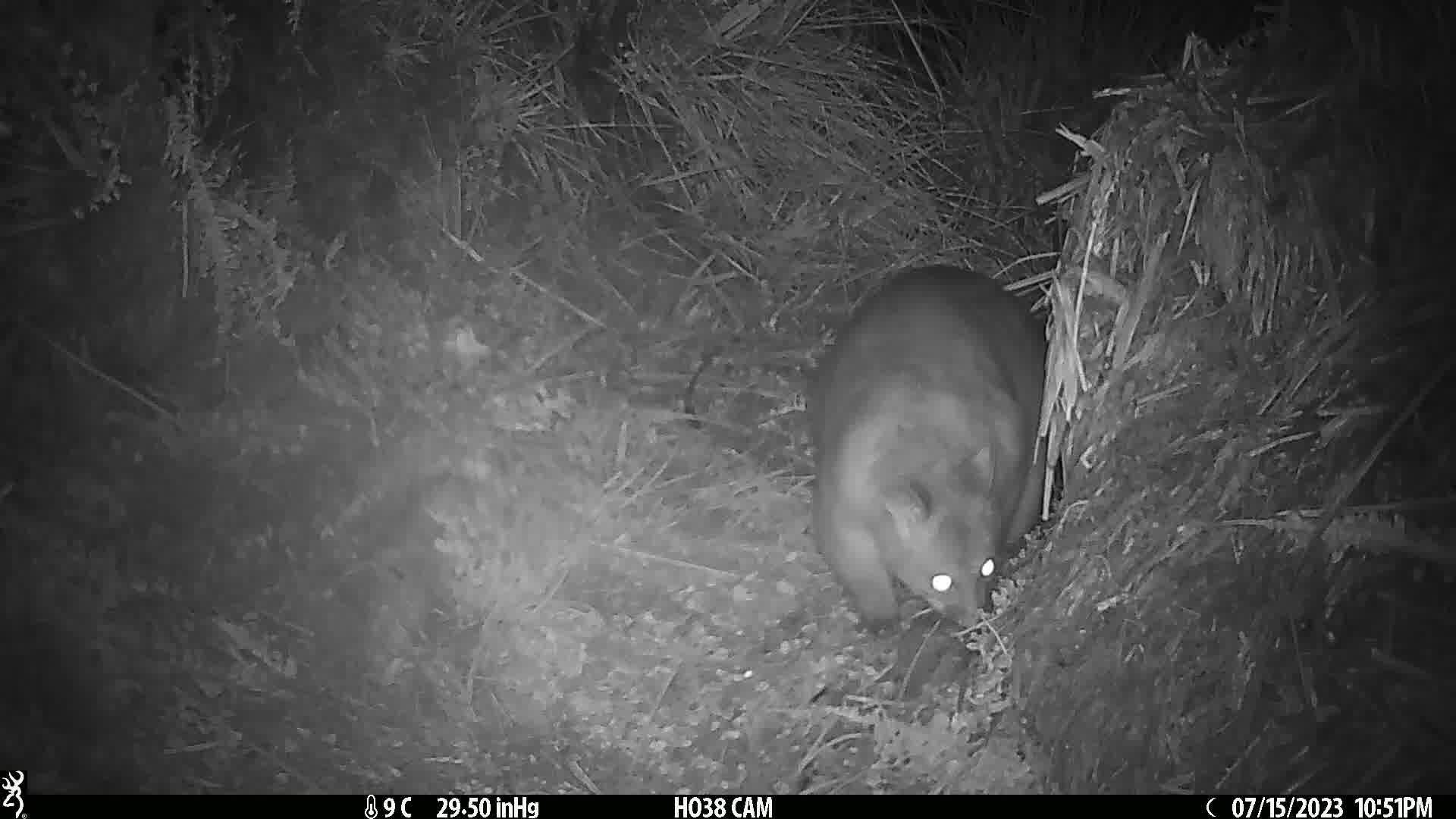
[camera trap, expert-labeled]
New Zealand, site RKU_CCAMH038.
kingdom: Animalia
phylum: Chordata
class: Mammalia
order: Diprotodontia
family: Phalangeridae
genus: Trichosurus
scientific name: Trichosurus vulpecula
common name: common brushtail possum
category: possum